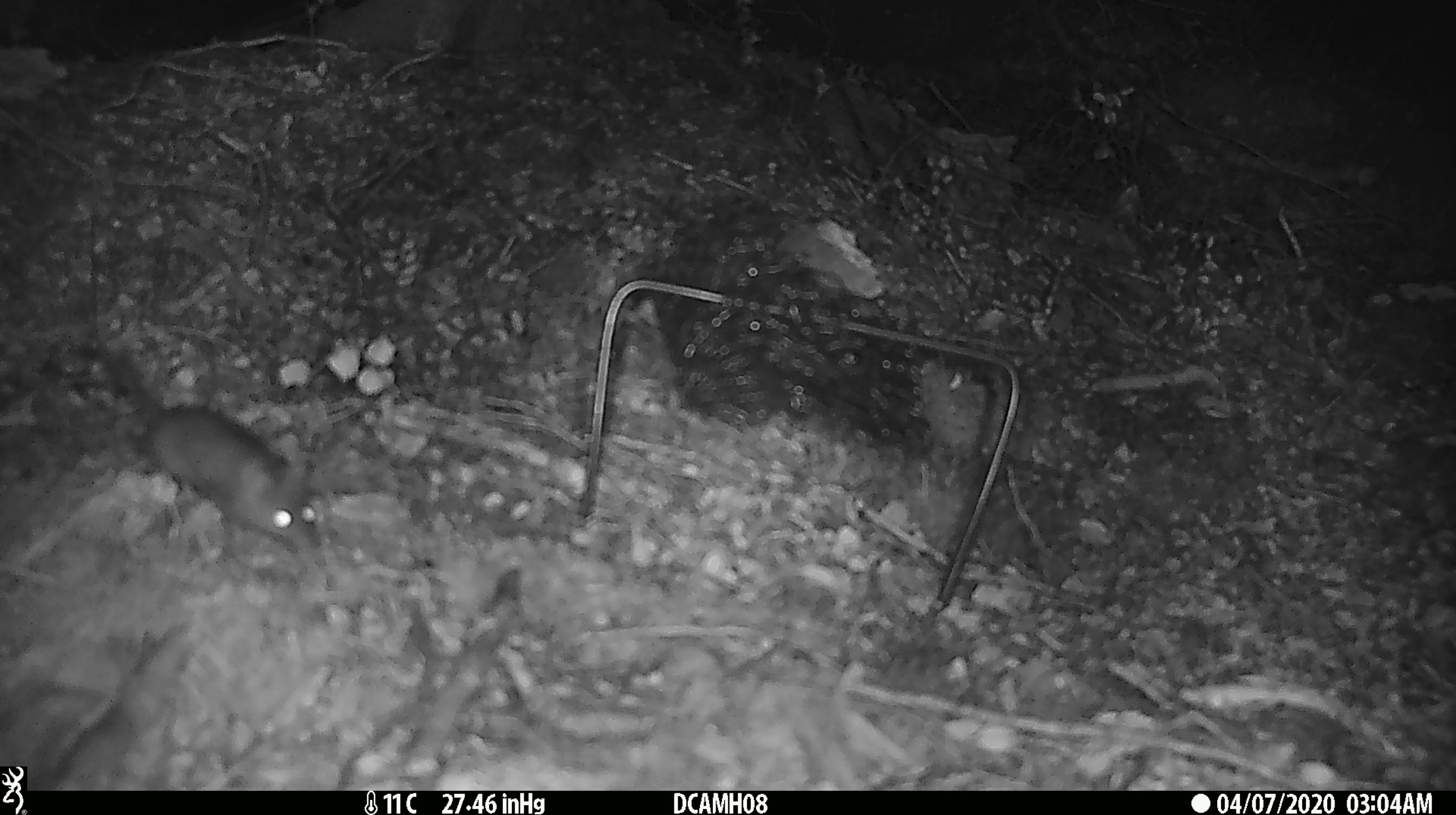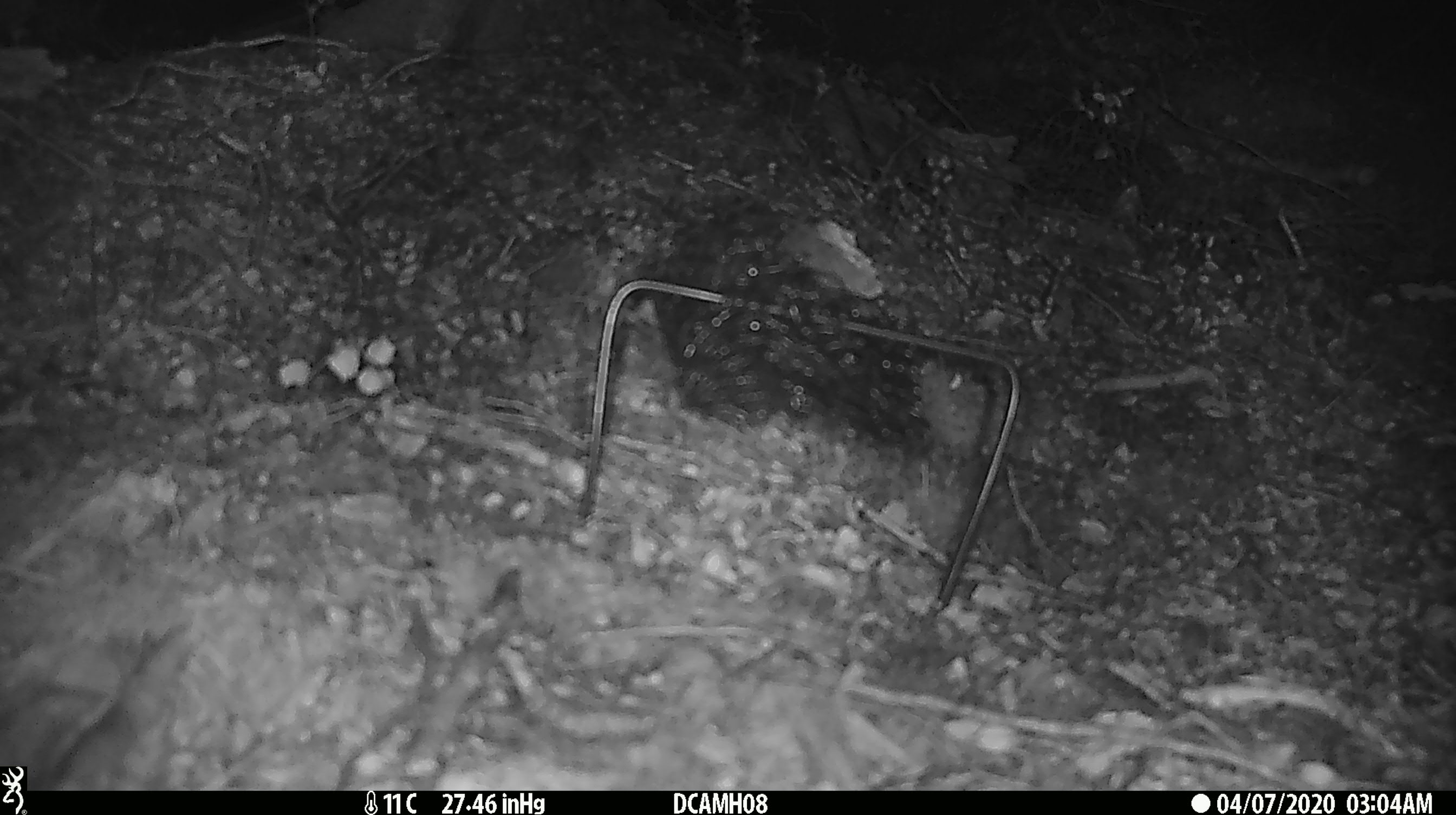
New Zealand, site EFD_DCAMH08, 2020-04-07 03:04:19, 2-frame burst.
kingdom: Animalia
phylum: Chordata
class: Mammalia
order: Rodentia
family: Muridae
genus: Mus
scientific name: Mus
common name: mouse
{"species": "mouse (Mus)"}